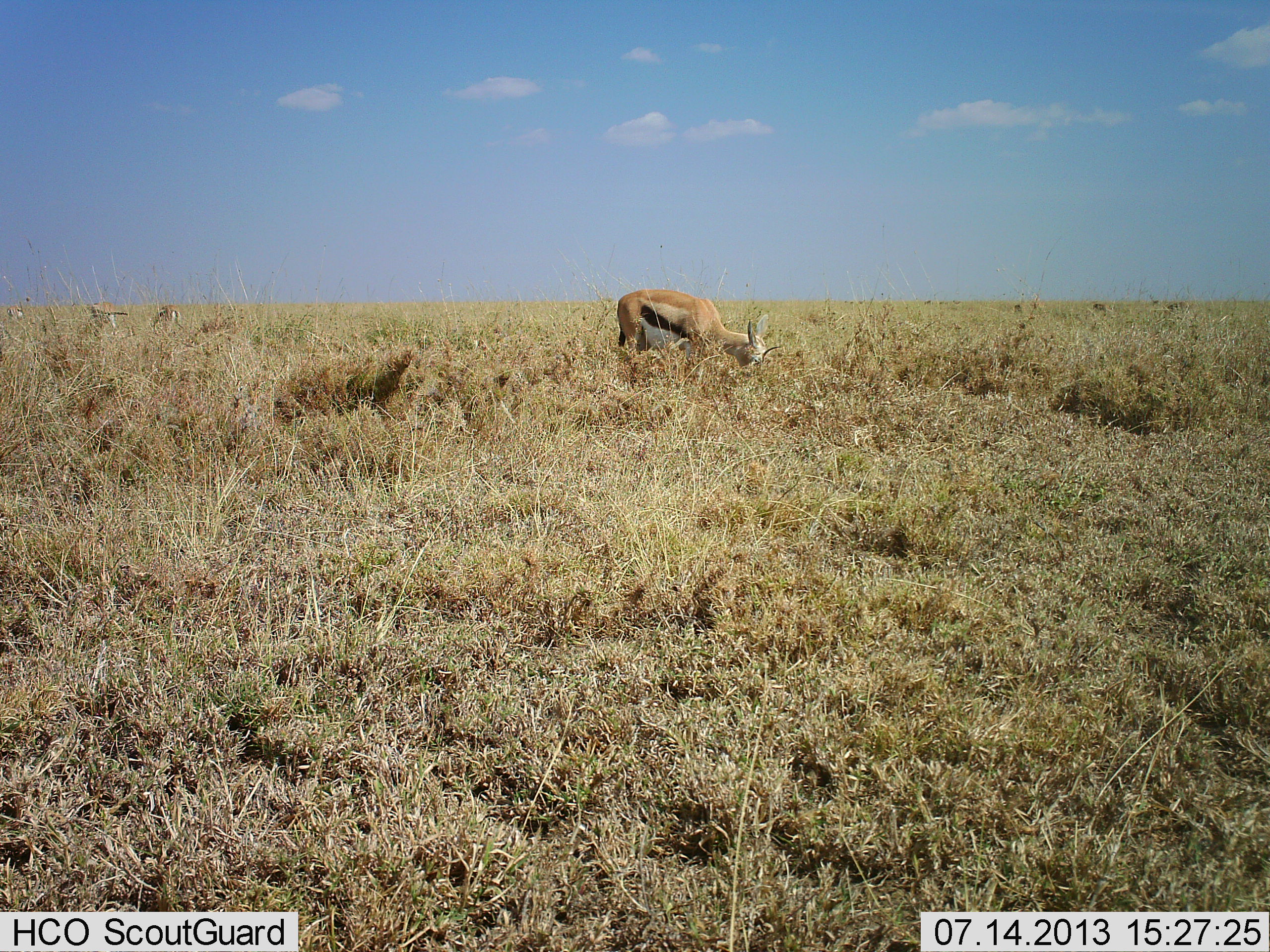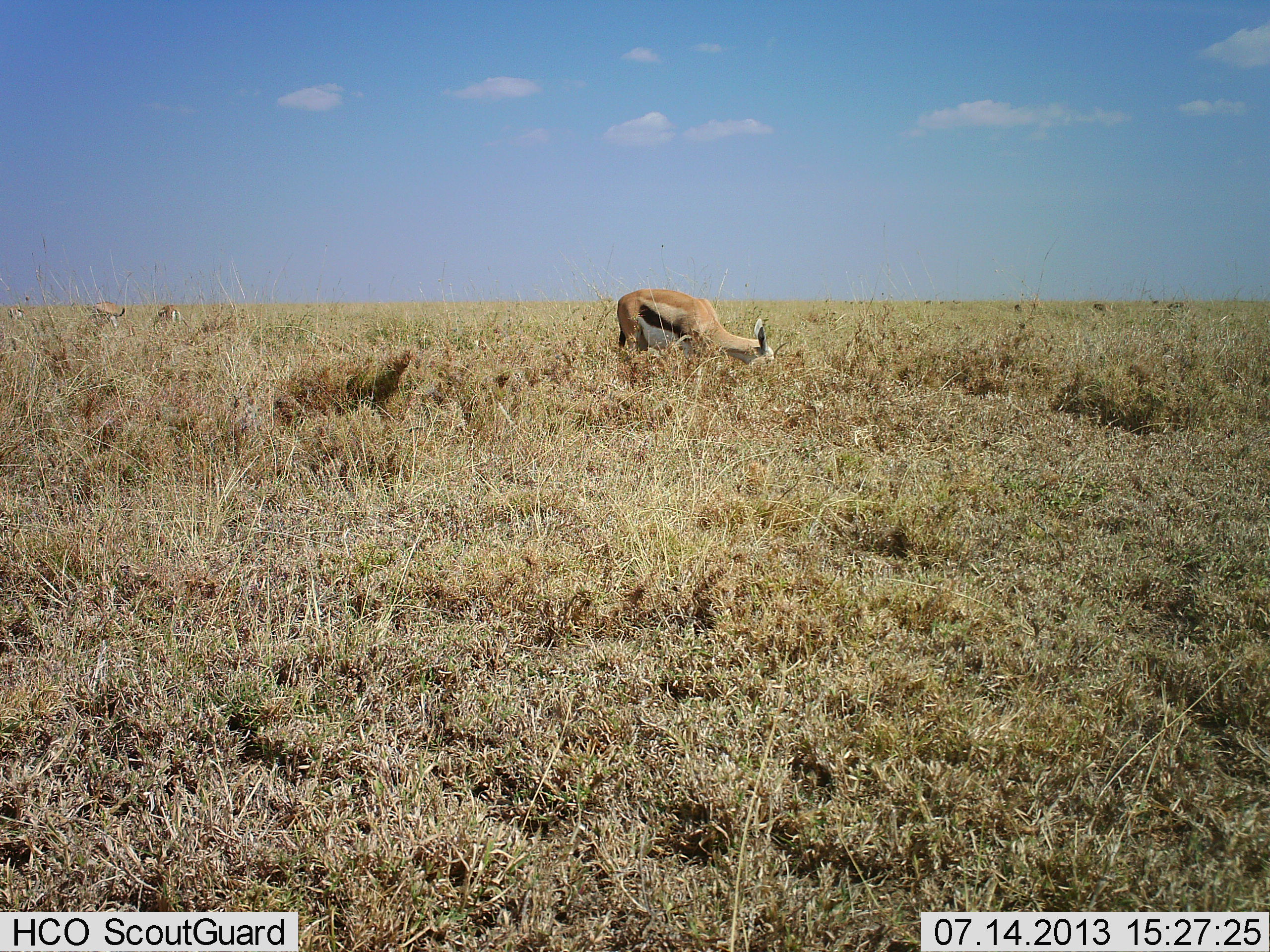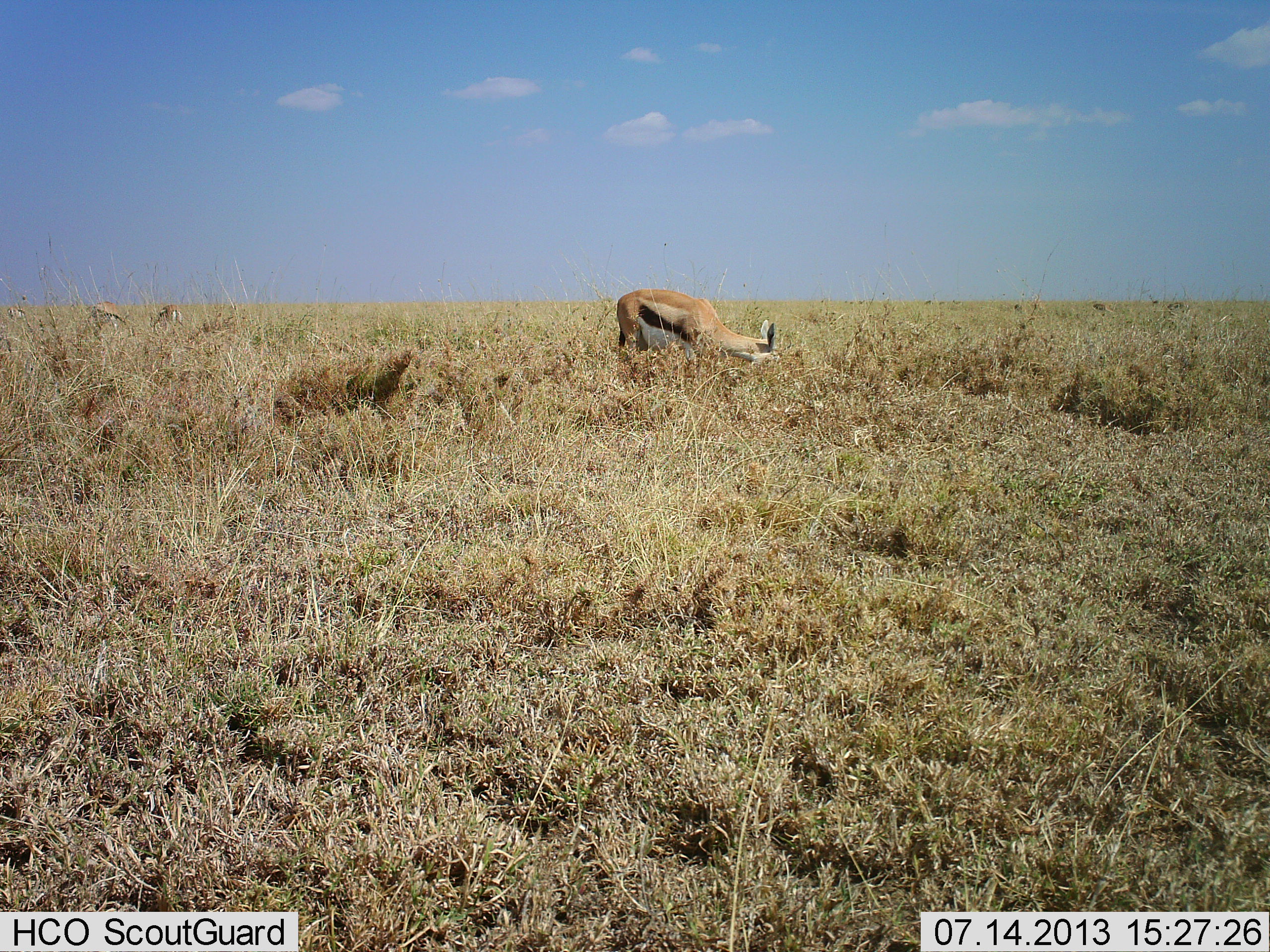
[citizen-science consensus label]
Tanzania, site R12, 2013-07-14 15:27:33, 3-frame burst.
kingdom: Animalia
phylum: Chordata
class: Mammalia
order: Artiodactyla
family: Bovidae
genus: Eudorcas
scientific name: Eudorcas thomsonii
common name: thomson's gazelle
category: gazellethomsons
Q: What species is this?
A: Gazellethomsons (thomson's gazelle) (Eudorcas thomsonii).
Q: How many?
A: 1.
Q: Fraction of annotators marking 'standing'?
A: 24%.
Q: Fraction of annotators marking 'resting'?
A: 3%.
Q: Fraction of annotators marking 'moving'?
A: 3%.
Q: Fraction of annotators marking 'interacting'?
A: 3%.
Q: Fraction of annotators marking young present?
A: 0%.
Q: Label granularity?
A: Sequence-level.